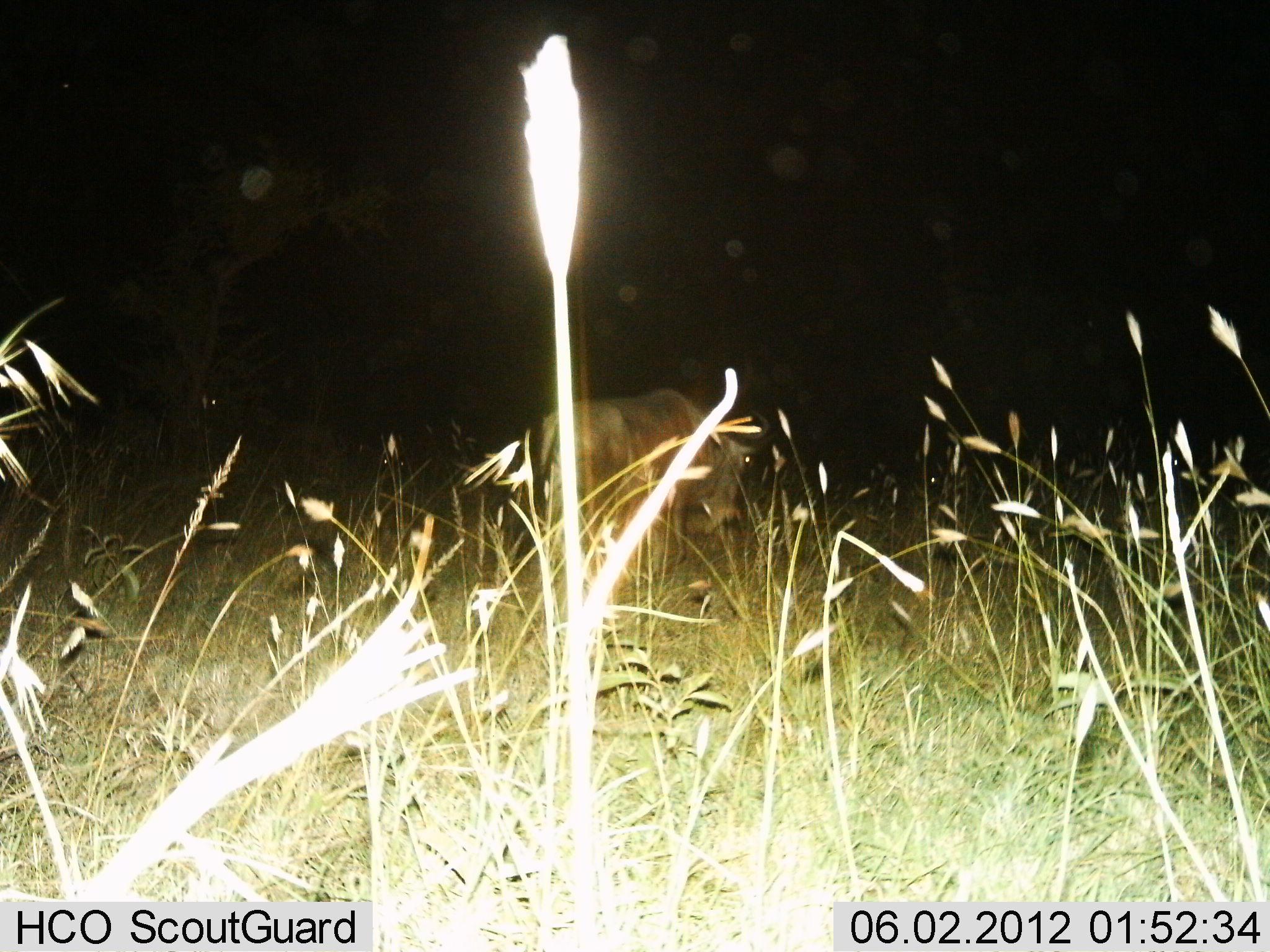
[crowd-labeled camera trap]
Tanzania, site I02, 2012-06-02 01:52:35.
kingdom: Animalia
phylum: Chordata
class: Mammalia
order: Artiodactyla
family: Bovidae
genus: Connochaetes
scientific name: Connochaetes taurinus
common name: blue wildebeest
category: wildebeest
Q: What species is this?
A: Wildebeest (blue wildebeest) (Connochaetes taurinus).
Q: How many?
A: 1.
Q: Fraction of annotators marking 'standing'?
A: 60%.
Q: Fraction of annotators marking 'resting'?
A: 0%.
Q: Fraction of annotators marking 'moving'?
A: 40%.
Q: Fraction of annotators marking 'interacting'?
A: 0%.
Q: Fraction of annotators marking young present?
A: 0%.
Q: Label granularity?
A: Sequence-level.